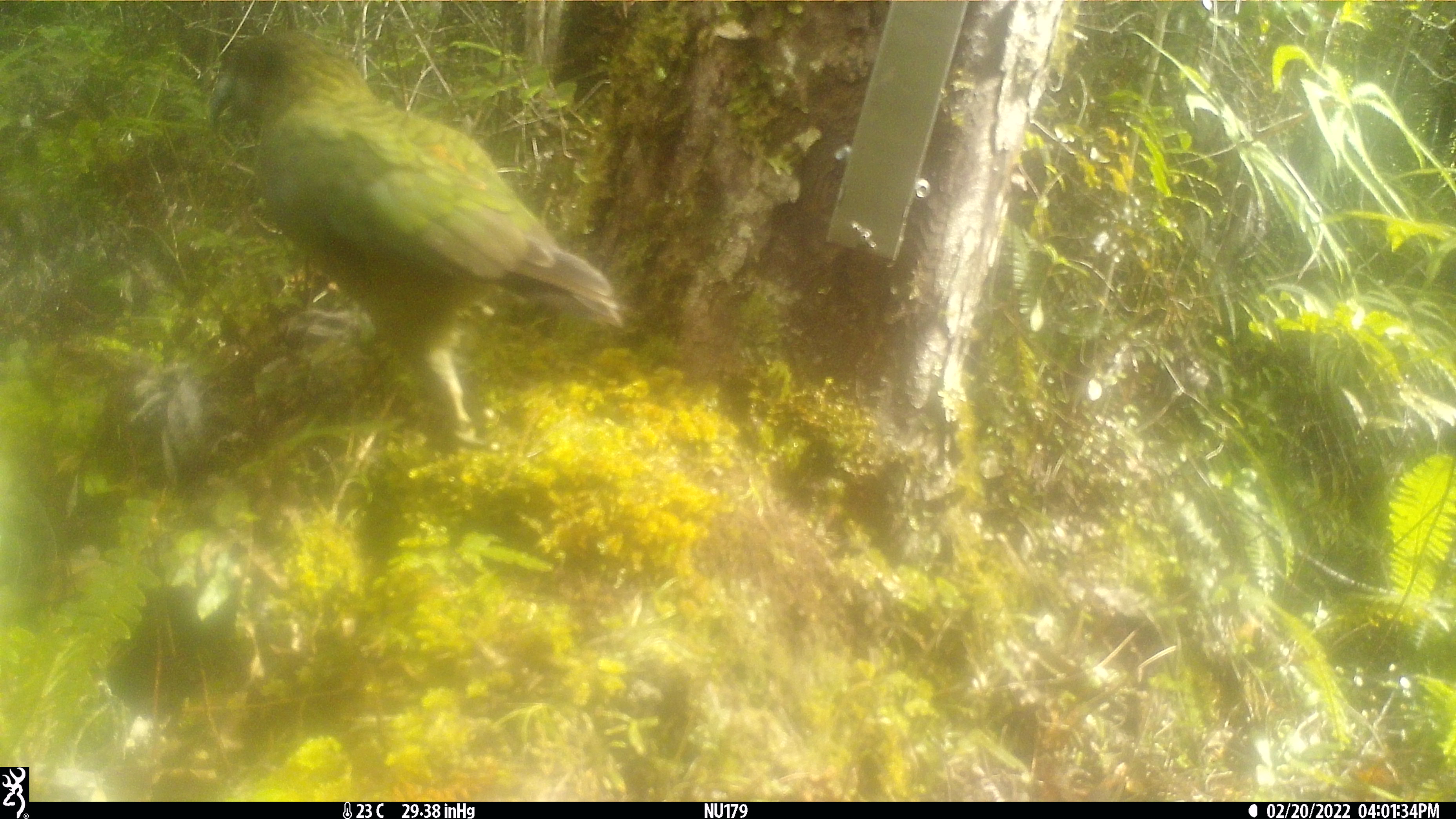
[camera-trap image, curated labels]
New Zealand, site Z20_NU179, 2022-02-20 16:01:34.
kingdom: Animalia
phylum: Chordata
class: Aves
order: Psittaciformes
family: Strigopidae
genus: Nestor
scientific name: Nestor notabilis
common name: kea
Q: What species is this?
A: Kea (Nestor notabilis).